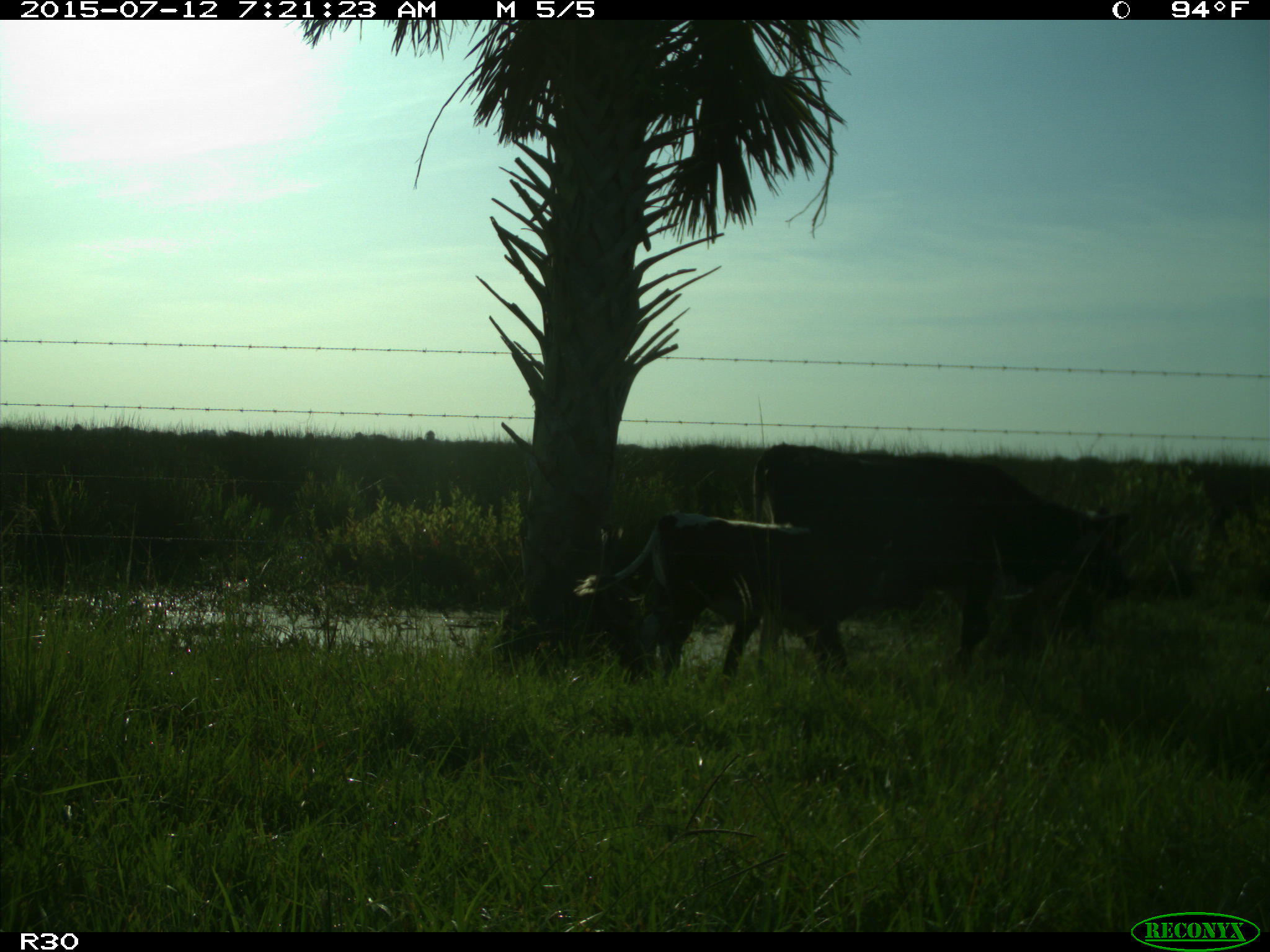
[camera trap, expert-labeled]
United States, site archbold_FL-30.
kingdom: Animalia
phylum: Chordata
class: Mammalia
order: Artiodactyla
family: Bovidae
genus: Bos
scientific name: Bos taurus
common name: domestic cow